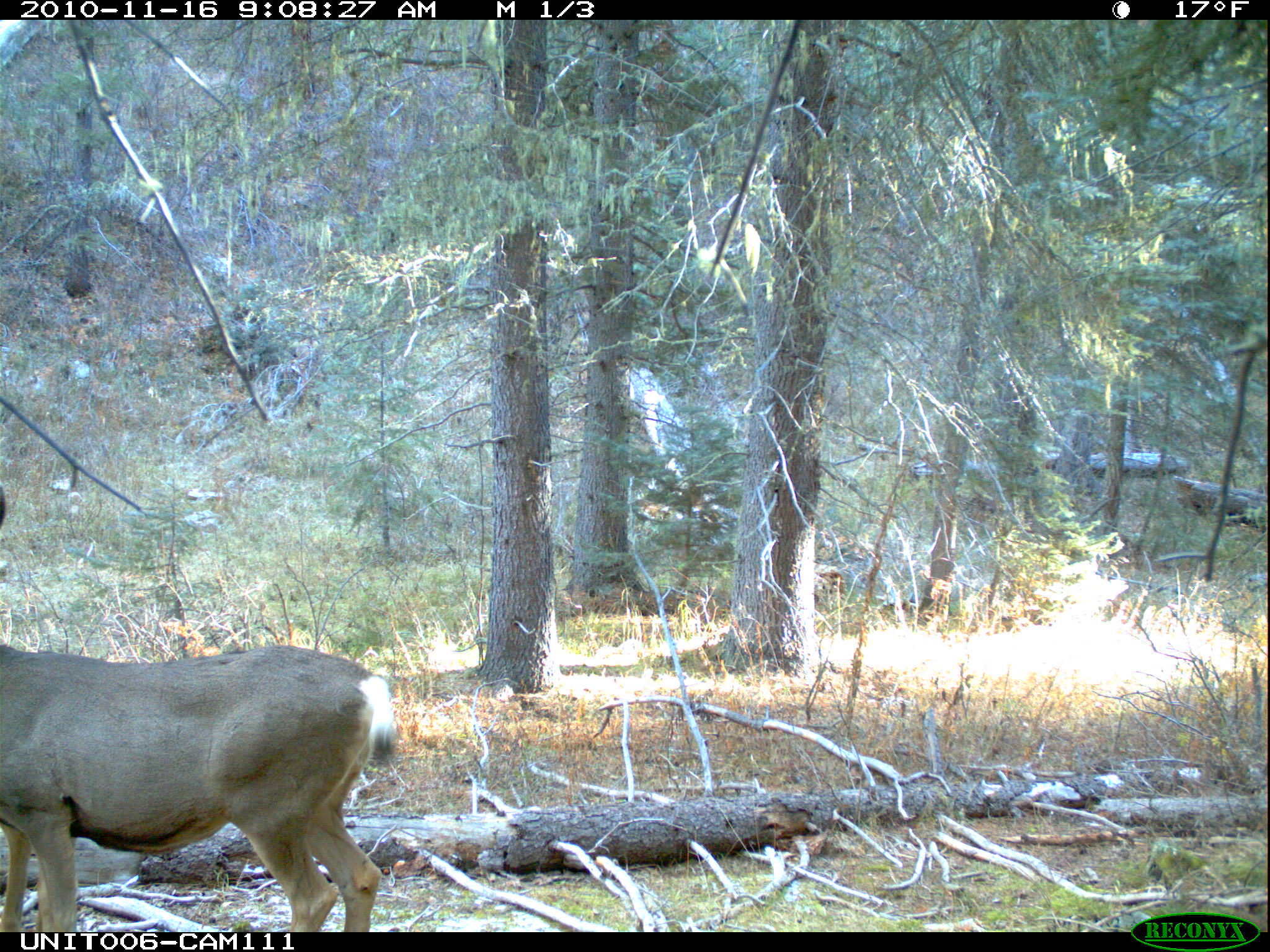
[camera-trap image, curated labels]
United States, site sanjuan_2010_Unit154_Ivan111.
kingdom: Animalia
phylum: Chordata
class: Mammalia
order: Artiodactyla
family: Cervidae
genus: Odocoileus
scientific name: Odocoileus hemionus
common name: mule deer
Odocoileus hemionus (mule deer).